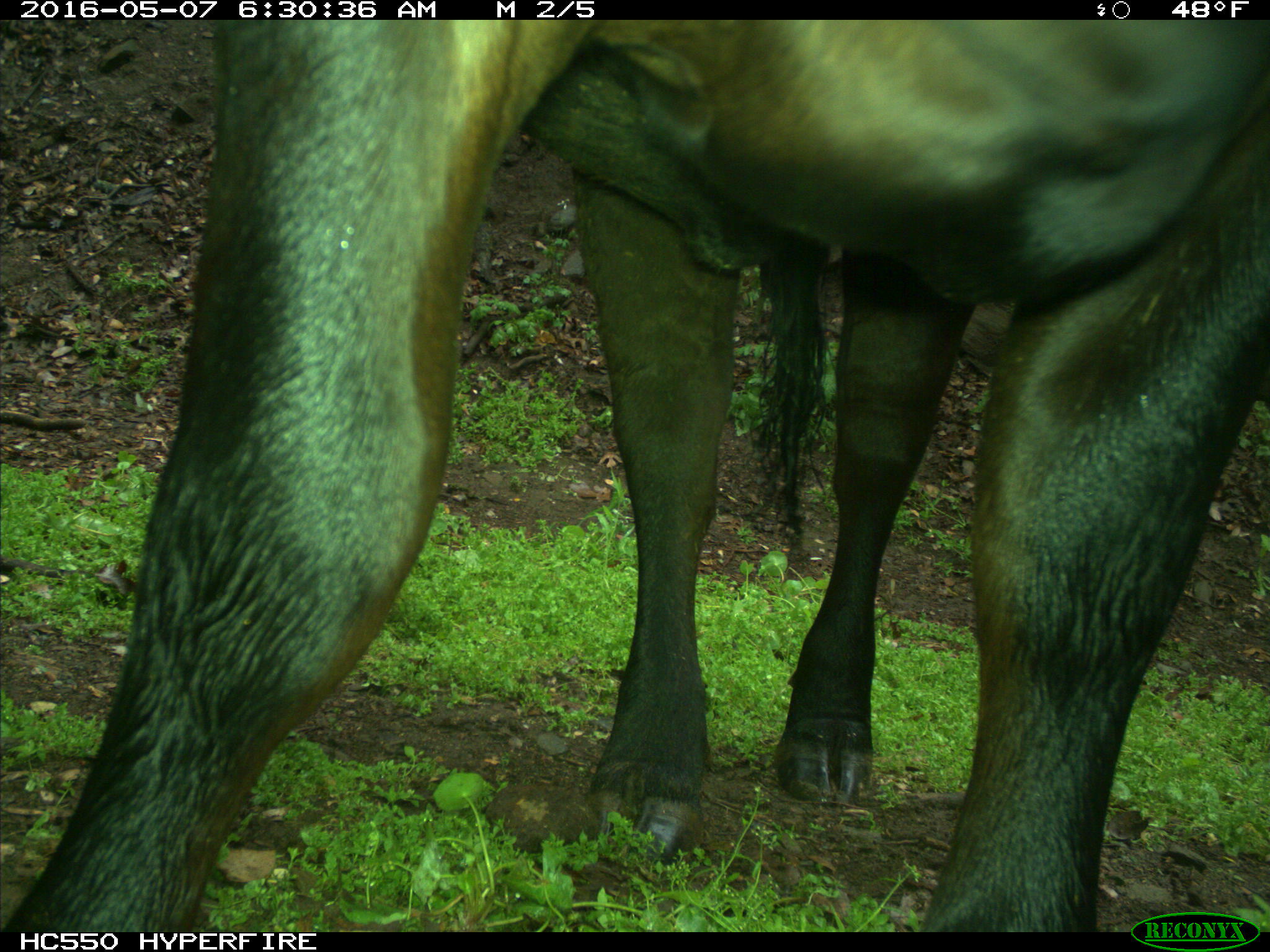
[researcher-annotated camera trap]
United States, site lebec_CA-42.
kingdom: Animalia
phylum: Chordata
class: Mammalia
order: Artiodactyla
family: Bovidae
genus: Bos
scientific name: Bos taurus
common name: domestic cow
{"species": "Bos taurus (domestic cow)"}